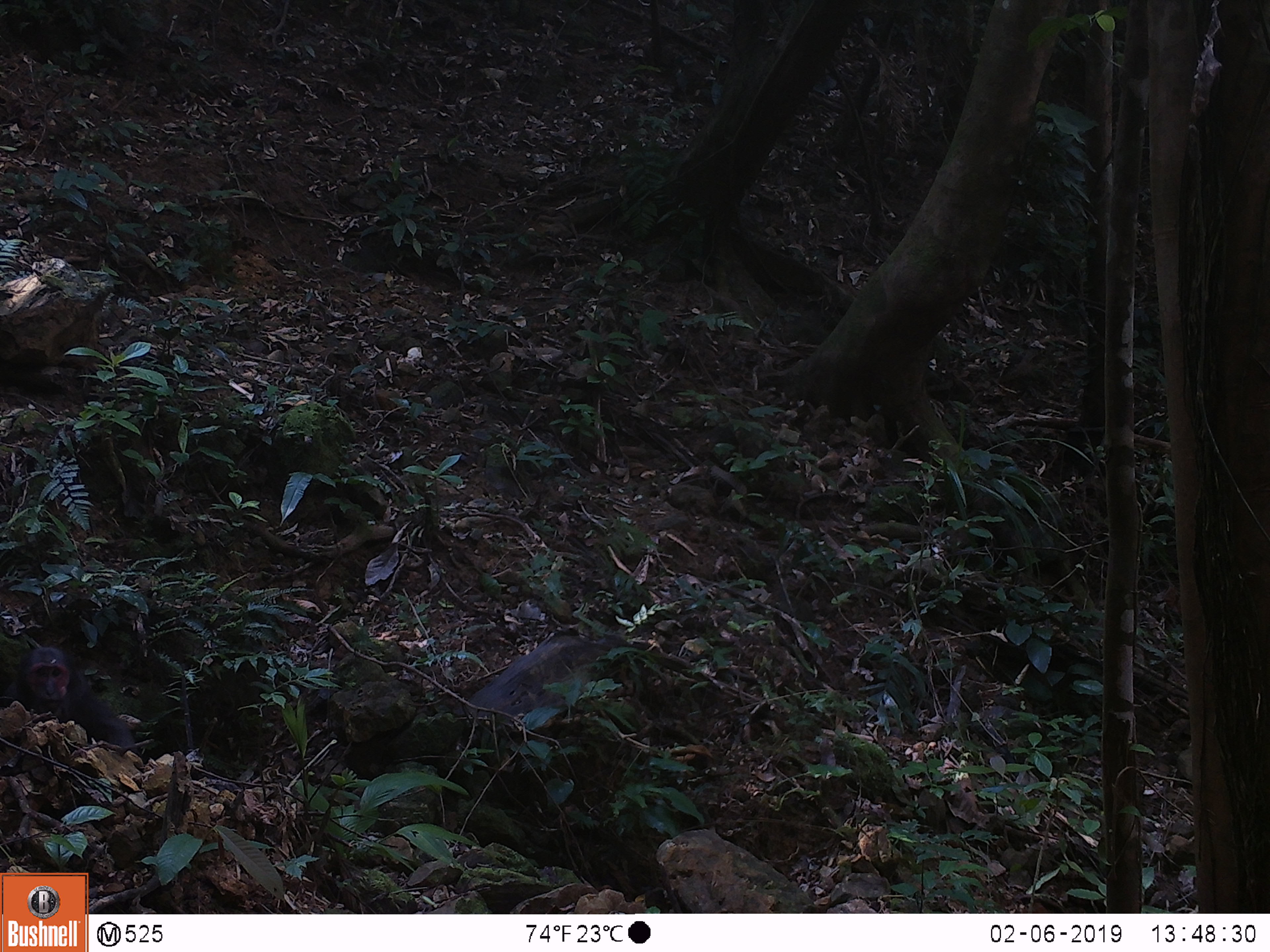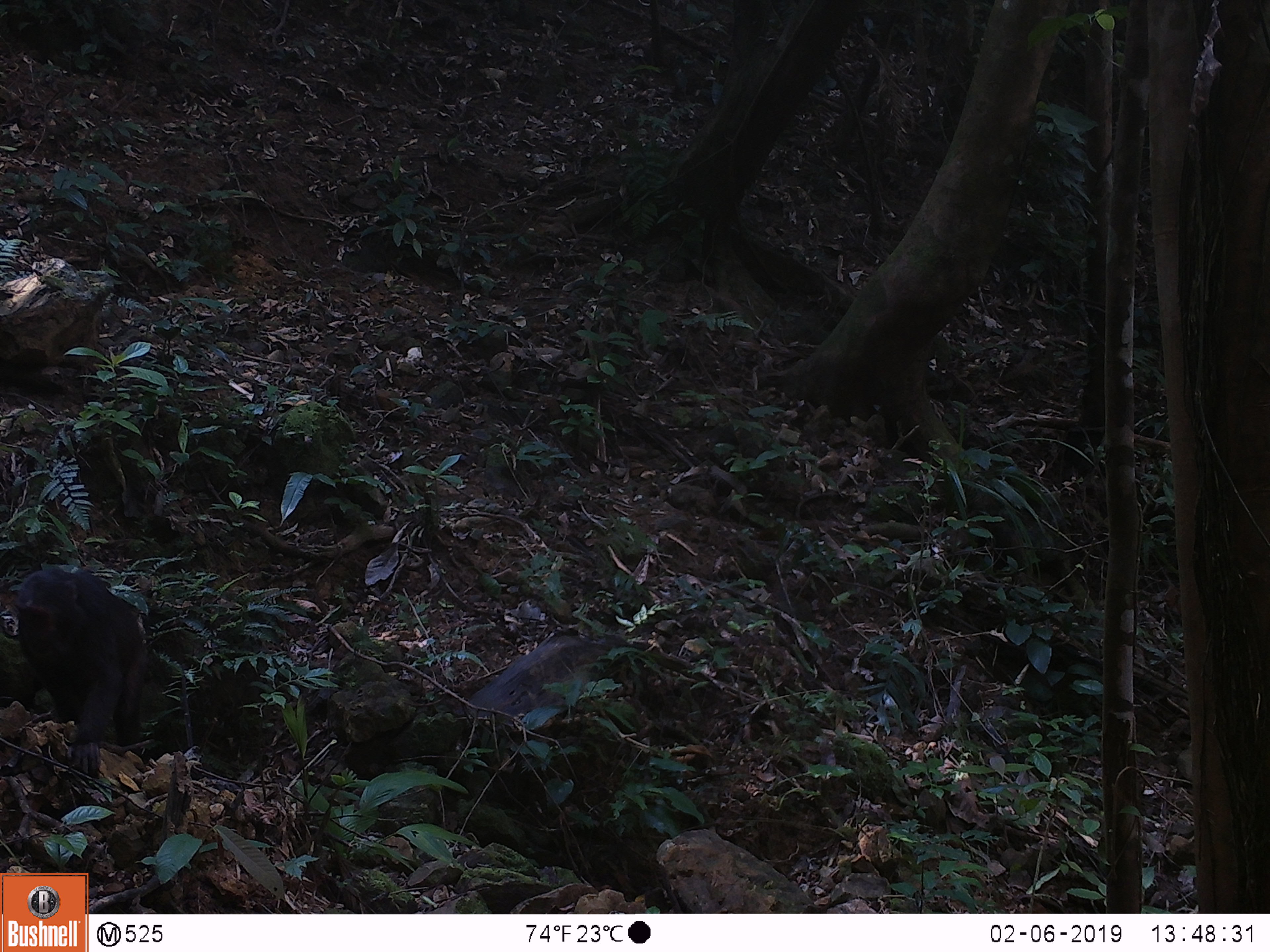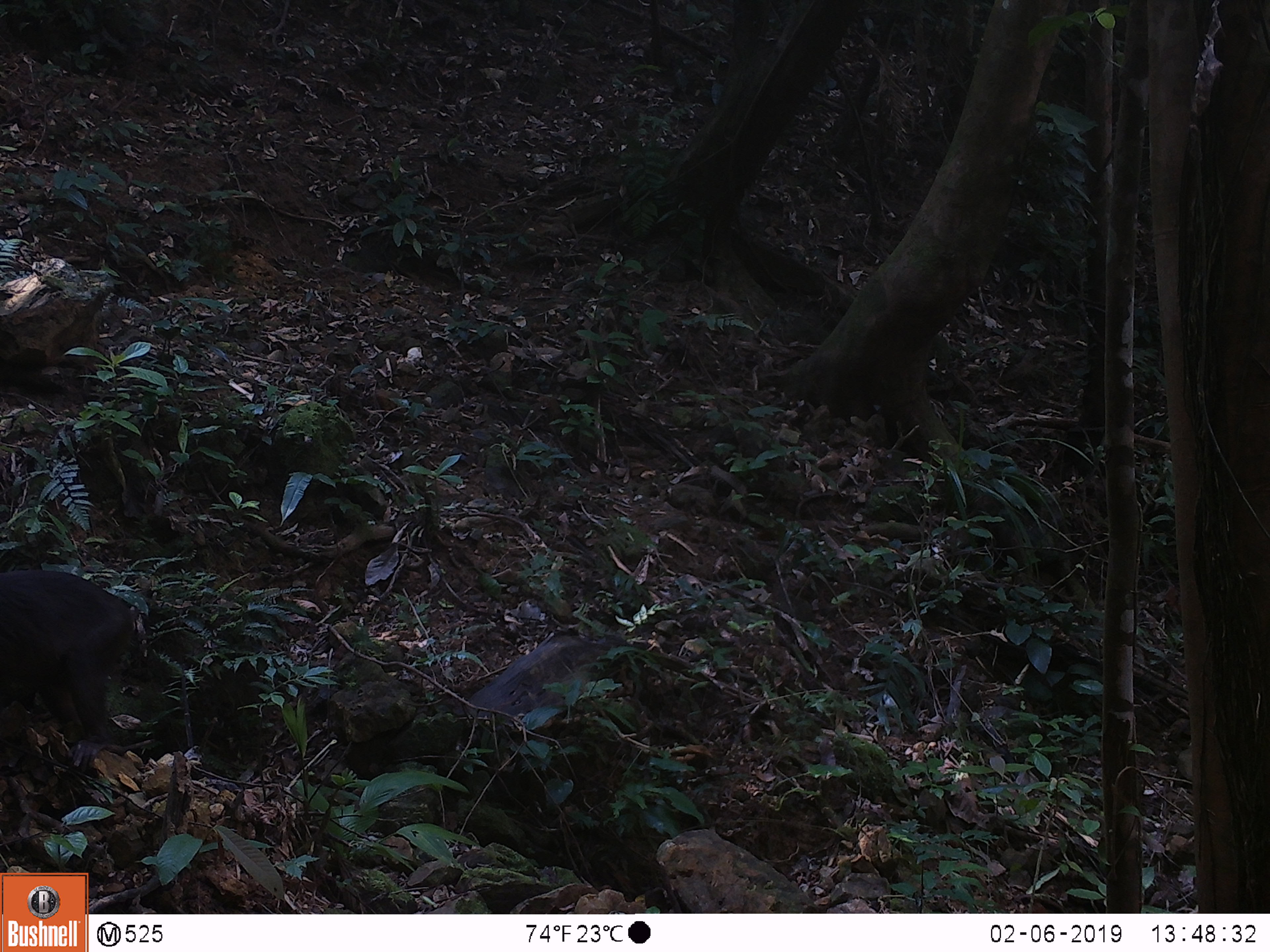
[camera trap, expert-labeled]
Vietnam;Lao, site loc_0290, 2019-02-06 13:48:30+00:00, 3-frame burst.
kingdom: Animalia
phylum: Chordata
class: Mammalia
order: Primates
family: Cercopithecidae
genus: Macaca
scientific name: Macaca arctoides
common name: stump-tailed macaque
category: stump tailed macaque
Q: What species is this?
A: Stump tailed macaque (stump-tailed macaque) (Macaca arctoides).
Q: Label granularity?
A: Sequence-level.